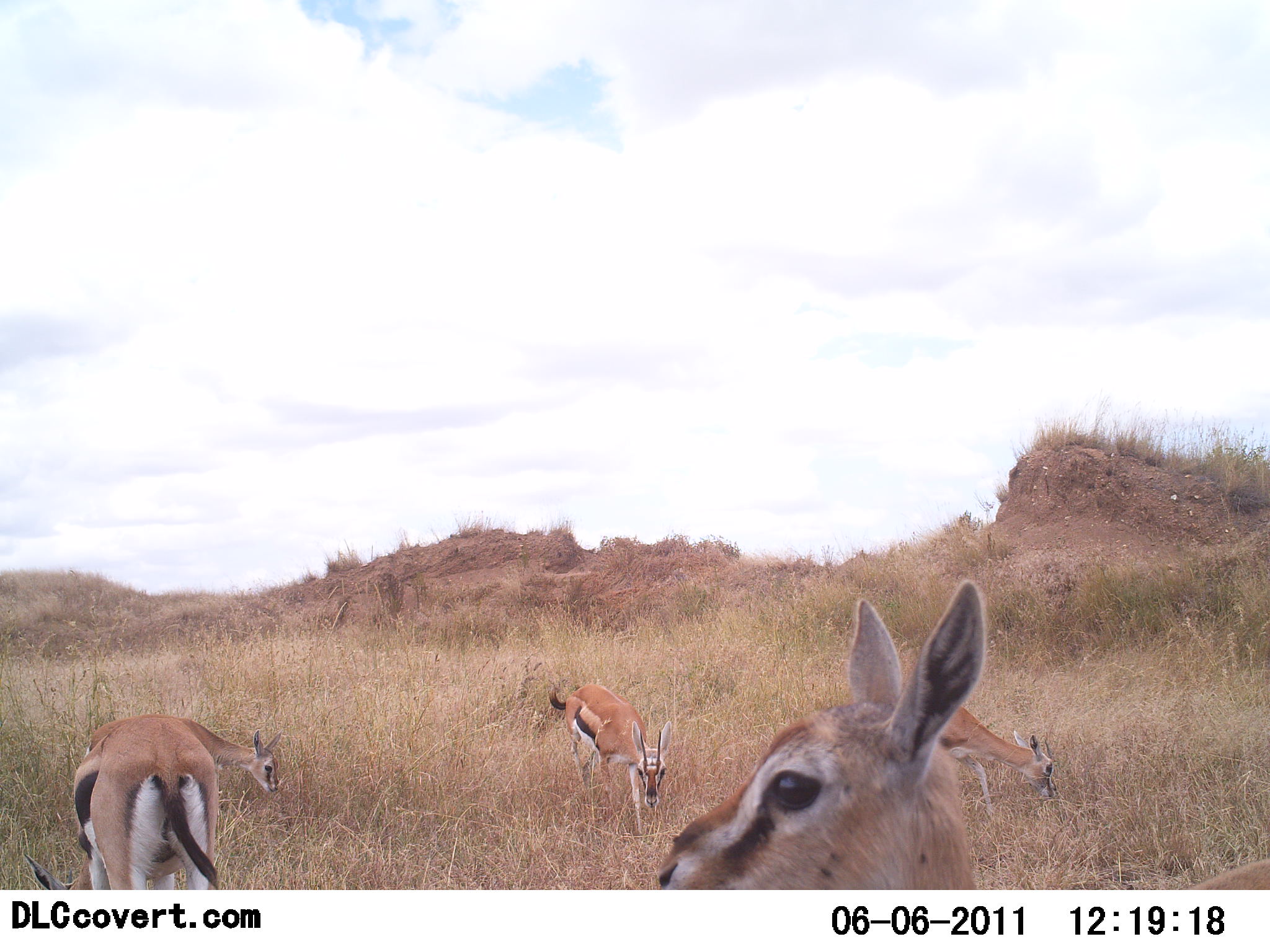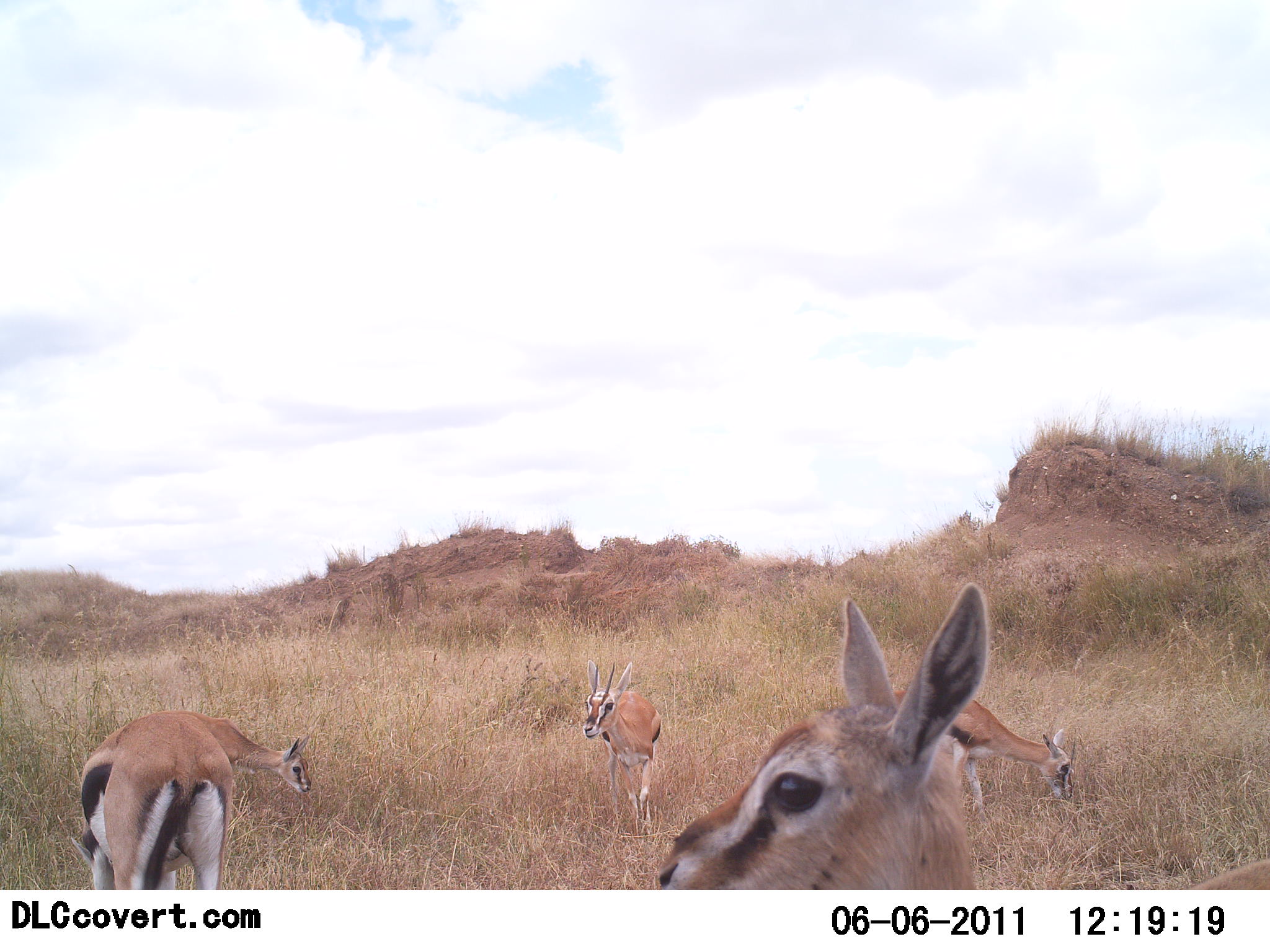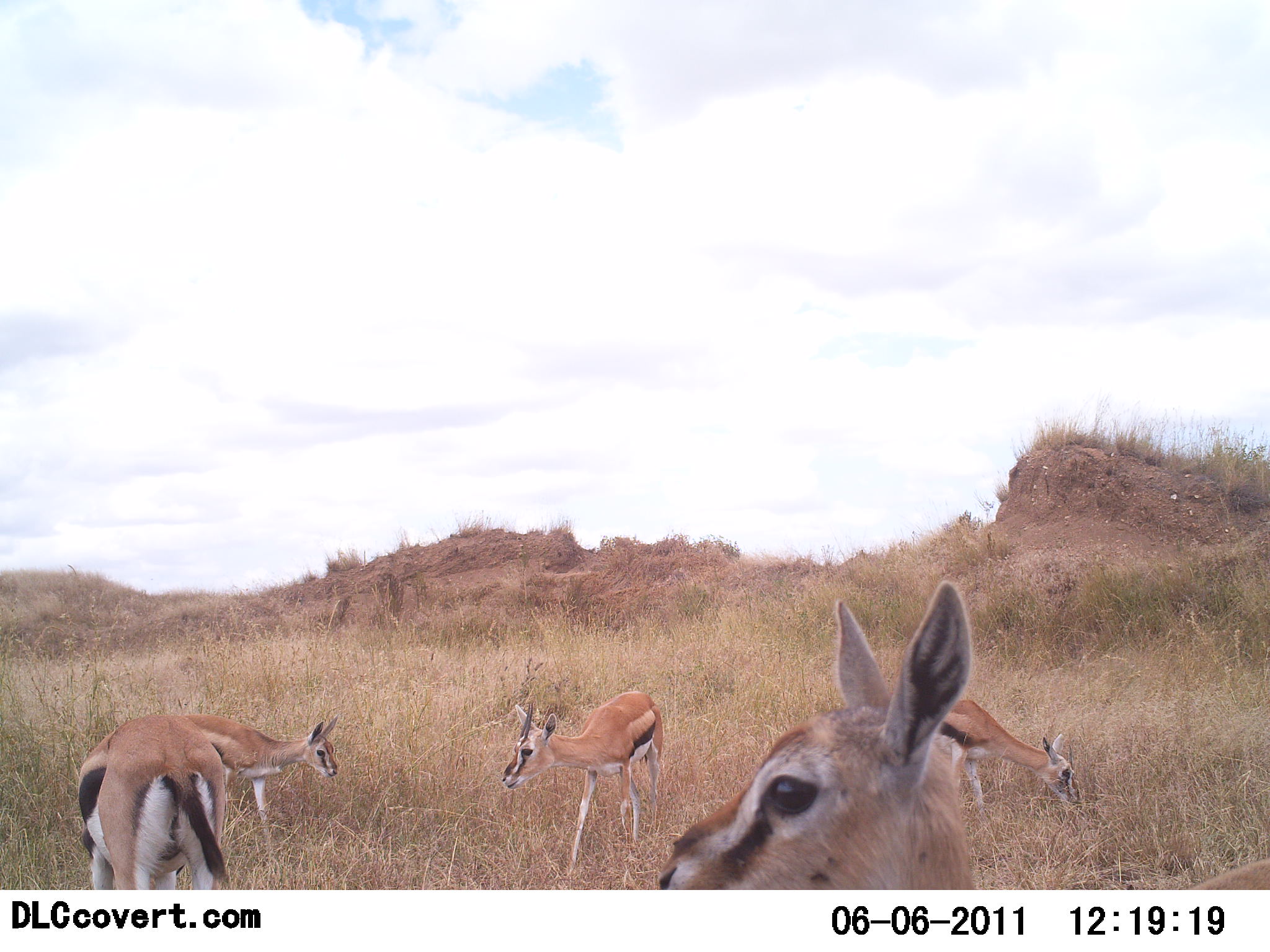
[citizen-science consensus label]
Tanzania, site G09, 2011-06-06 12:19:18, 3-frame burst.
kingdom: Animalia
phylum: Chordata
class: Mammalia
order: Artiodactyla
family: Bovidae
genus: Eudorcas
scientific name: Eudorcas thomsonii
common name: thomson's gazelle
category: gazellethomsons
Gazellethomsons (thomson's gazelle) (Eudorcas thomsonii), count 5. Behavior (volunteer vote fractions): standing 62%, resting 0%, moving 8%, interacting 0%. Young present (vote fraction): 0%. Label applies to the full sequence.